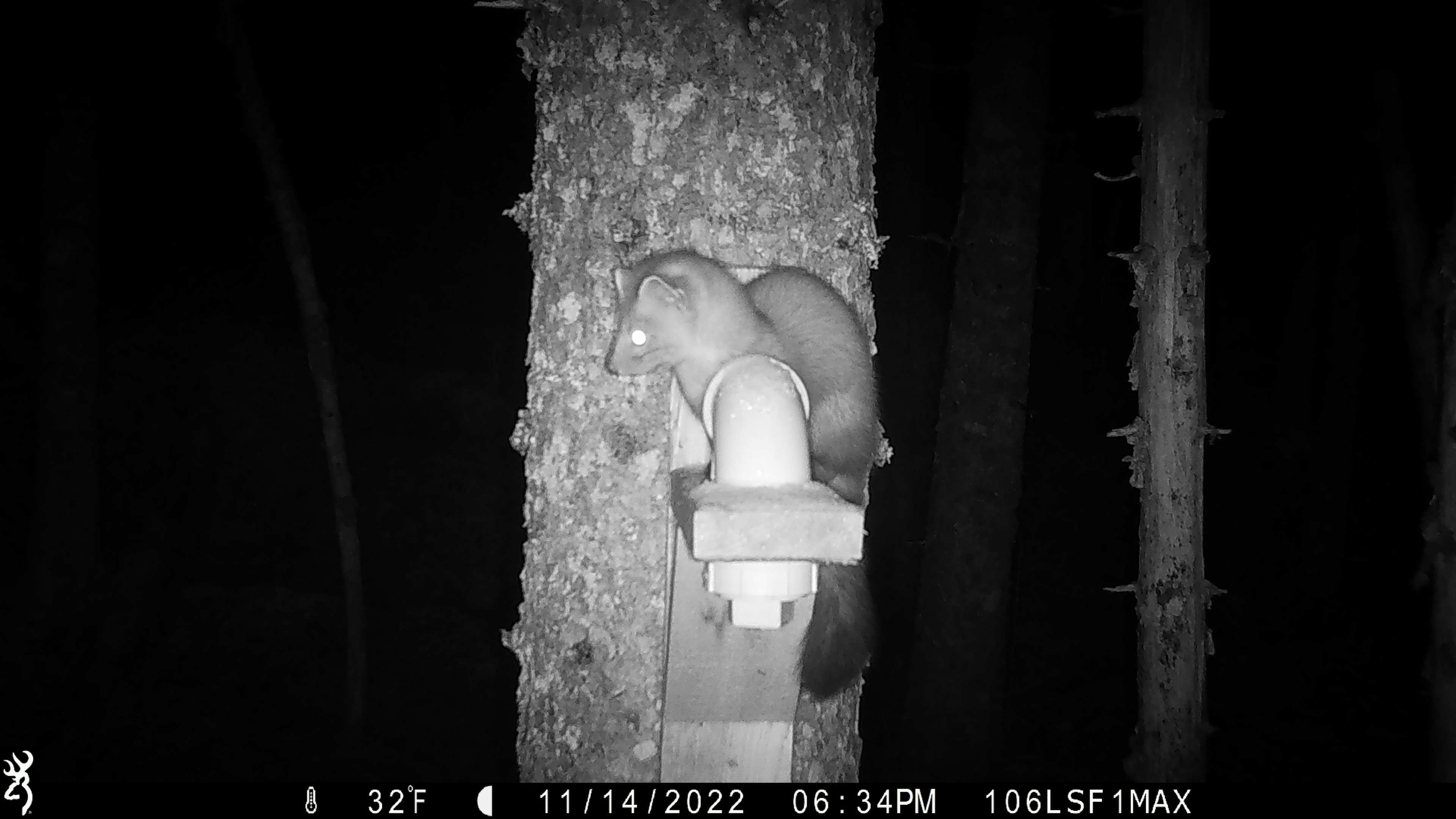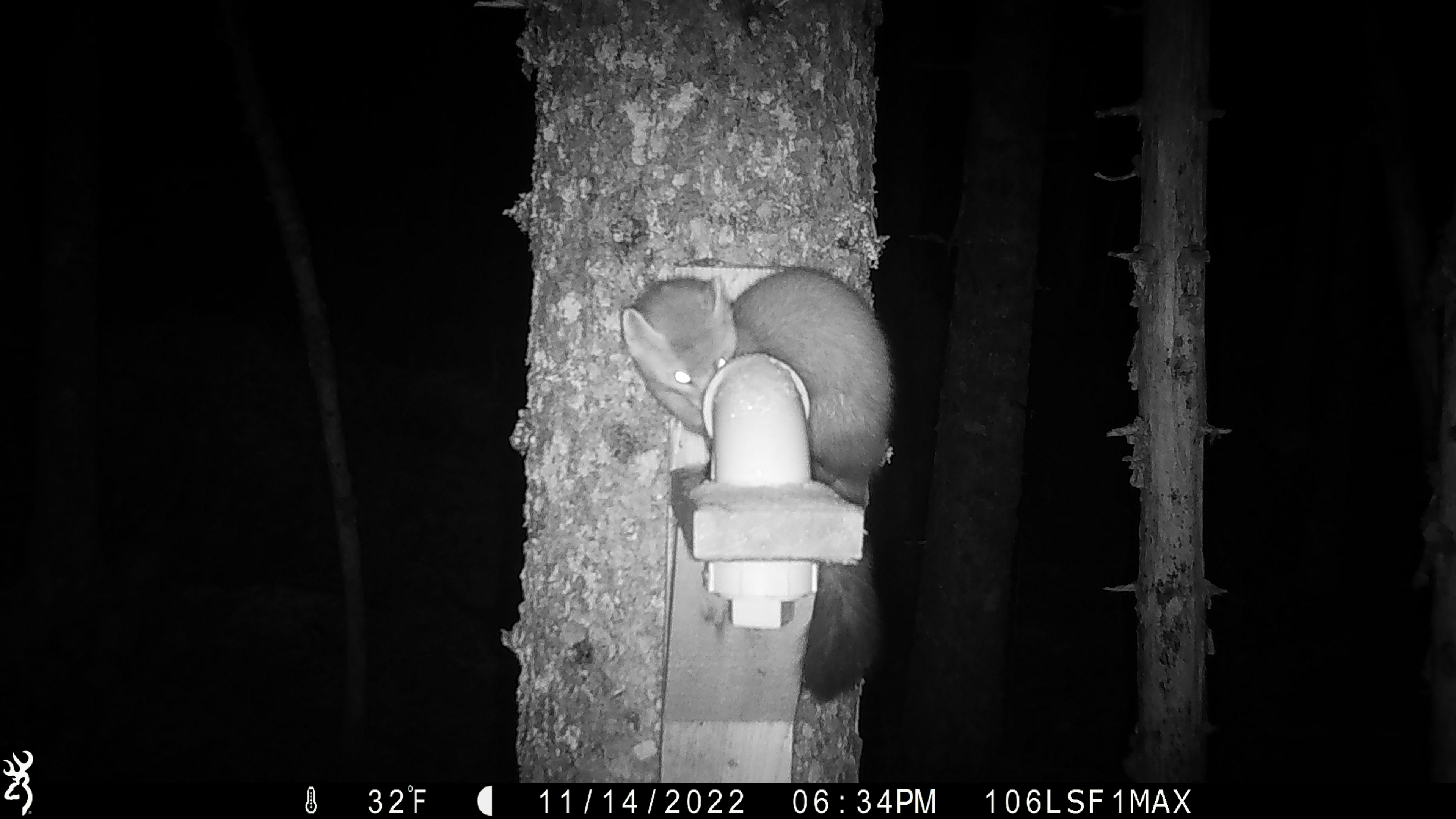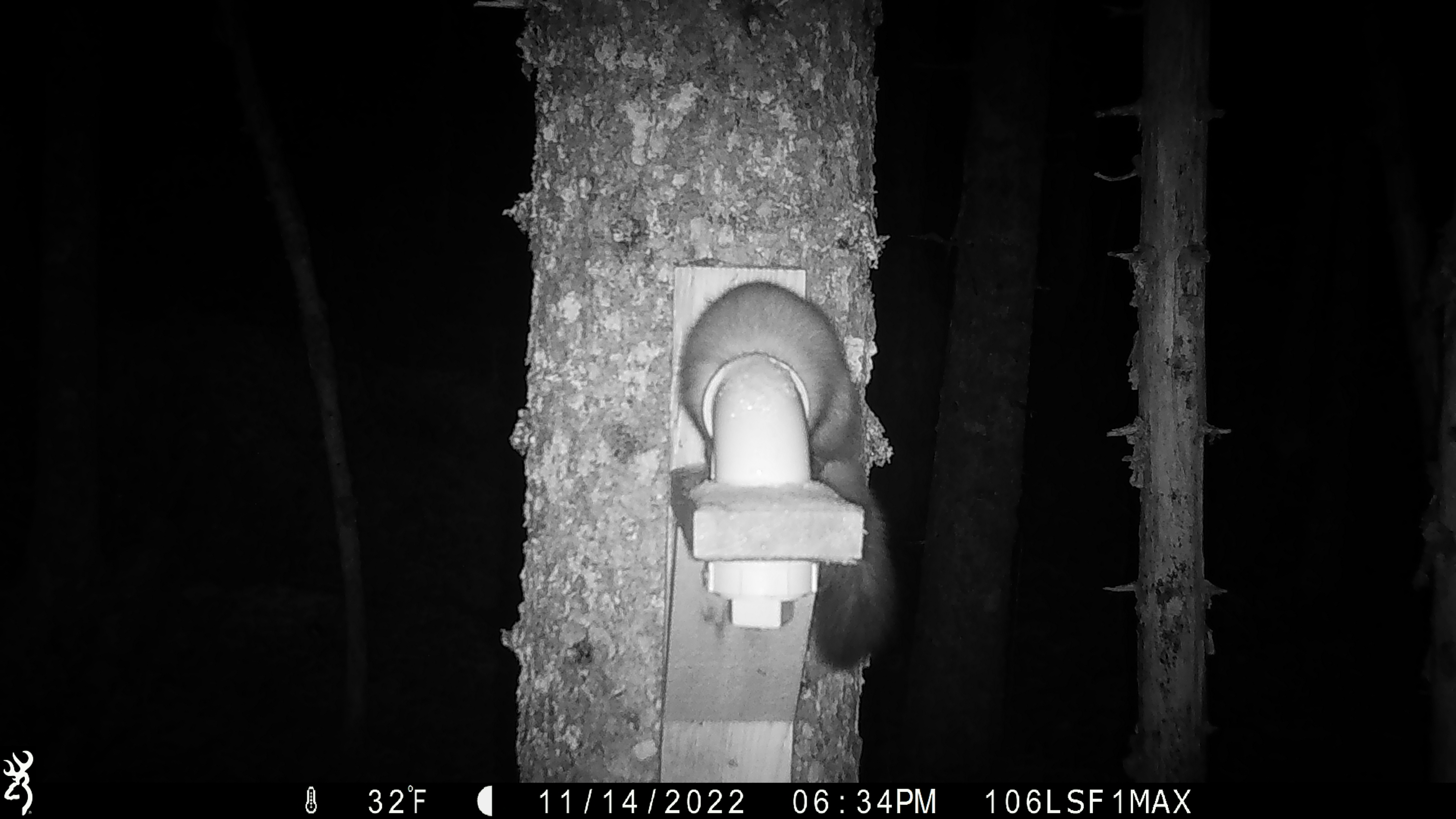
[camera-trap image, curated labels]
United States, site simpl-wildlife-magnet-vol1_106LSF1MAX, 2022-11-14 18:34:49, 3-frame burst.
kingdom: Animalia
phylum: Chordata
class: Mammalia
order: Carnivora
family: Mustelidae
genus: Martes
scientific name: Martes americana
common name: american marten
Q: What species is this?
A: American marten (Martes americana).